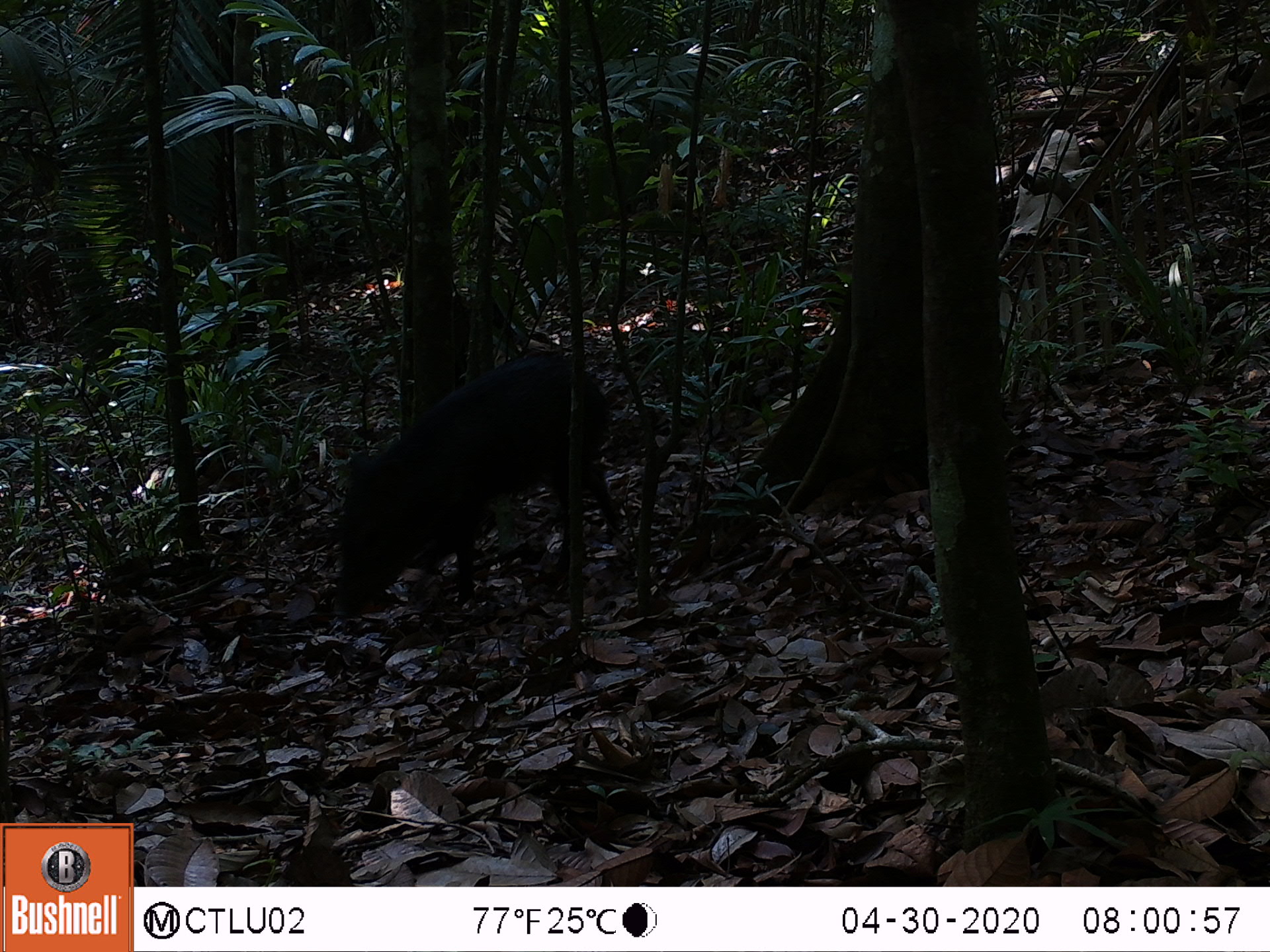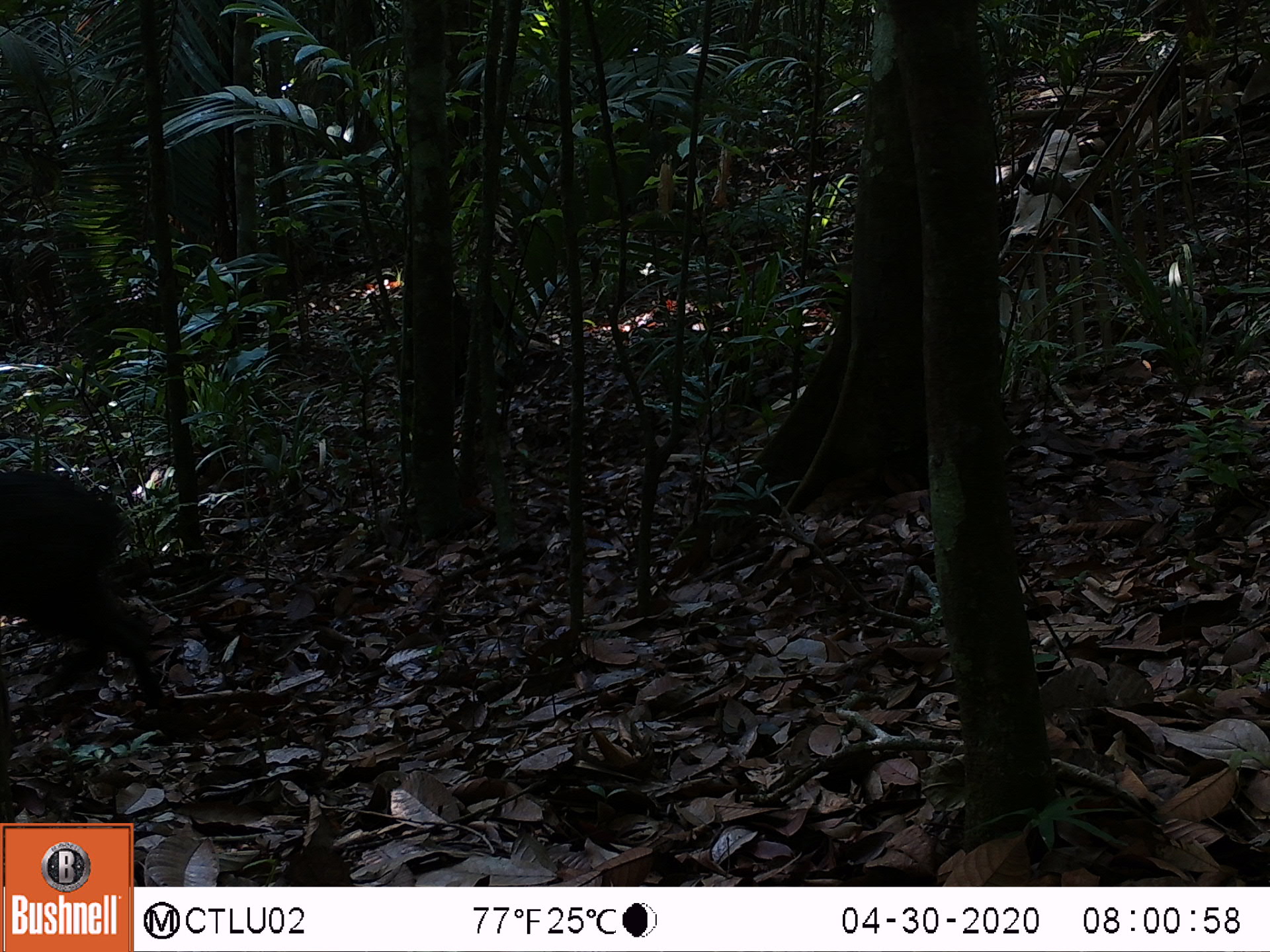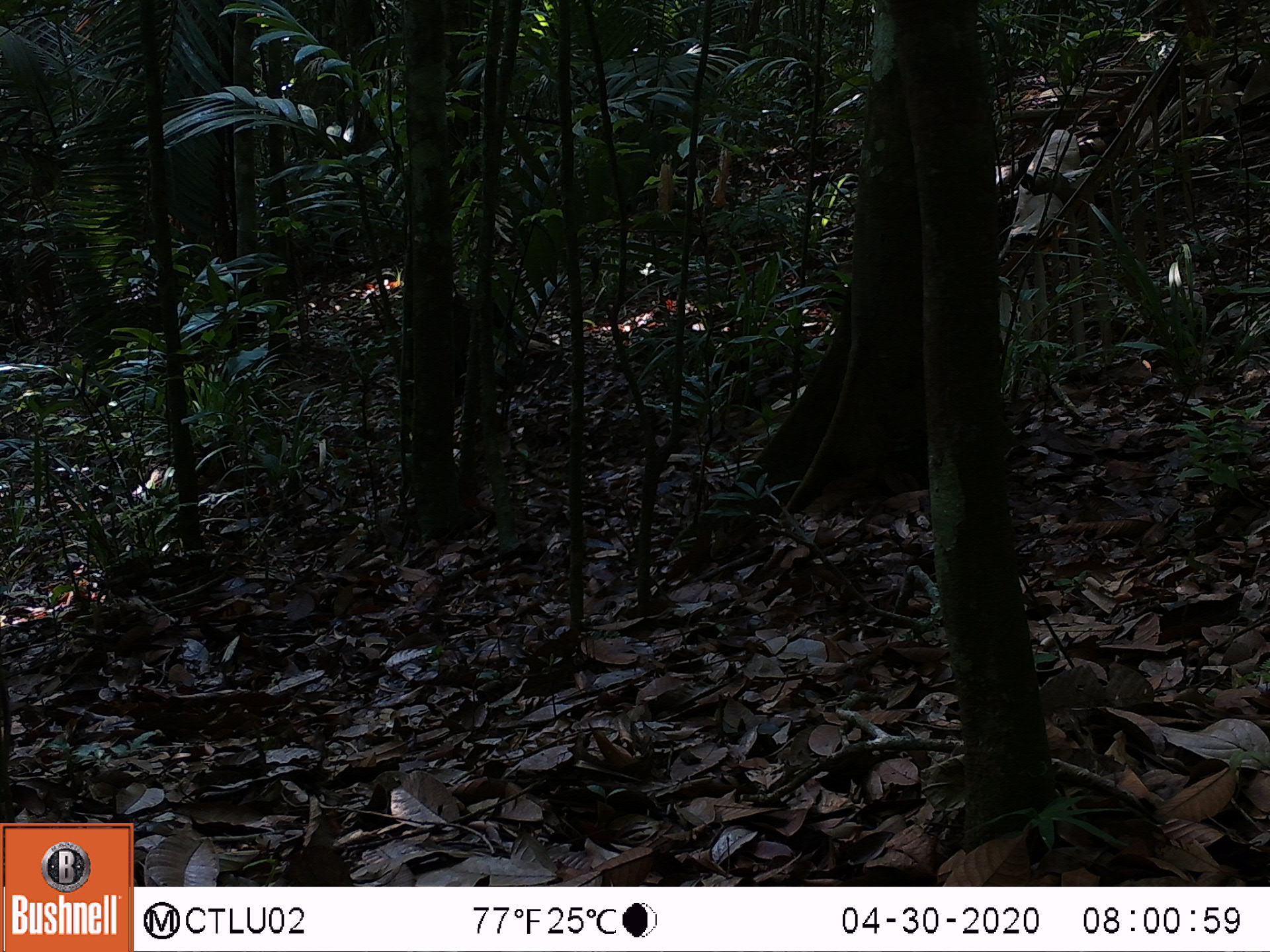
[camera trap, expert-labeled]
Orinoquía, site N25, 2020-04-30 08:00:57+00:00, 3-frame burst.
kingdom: Animalia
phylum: Chordata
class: Mammalia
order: Artiodactyla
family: Tayassuidae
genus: Pecari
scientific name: Pecari tajacu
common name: collared peccary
Collared peccary (Pecari tajacu).